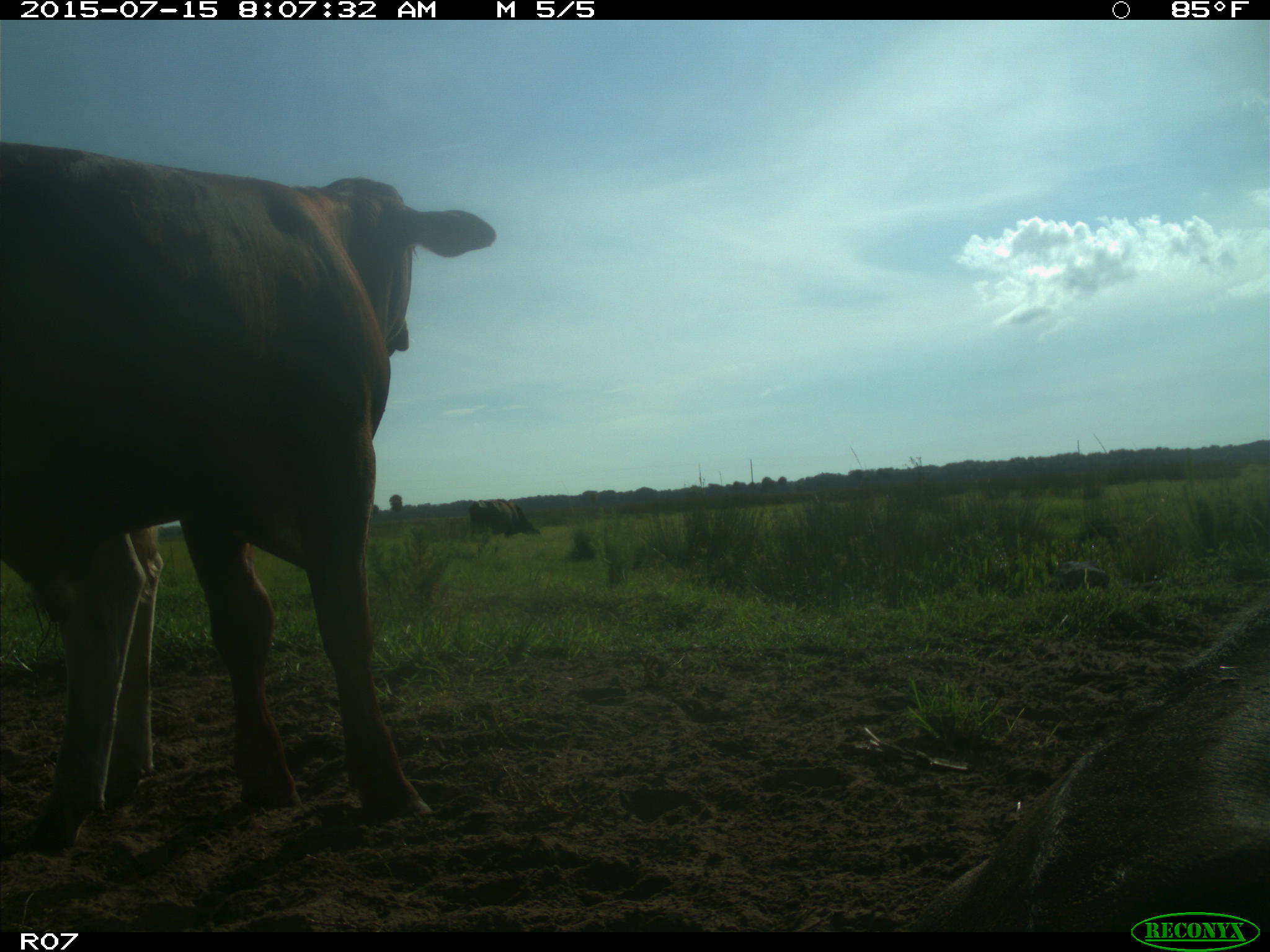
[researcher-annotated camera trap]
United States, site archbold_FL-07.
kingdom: Animalia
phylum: Chordata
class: Mammalia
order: Artiodactyla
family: Bovidae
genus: Bos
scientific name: Bos taurus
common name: domestic cow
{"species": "Bos taurus (domestic cow)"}